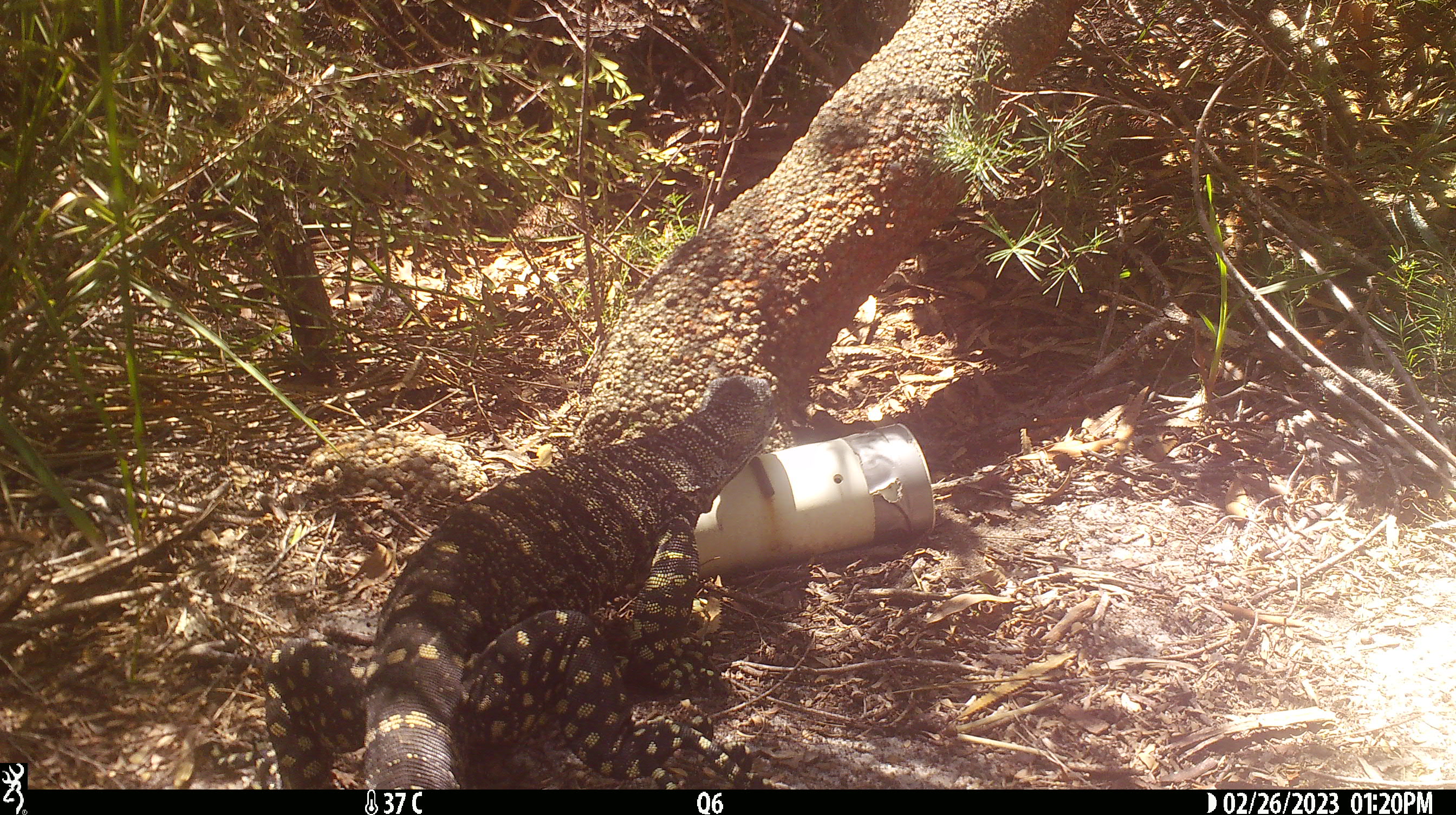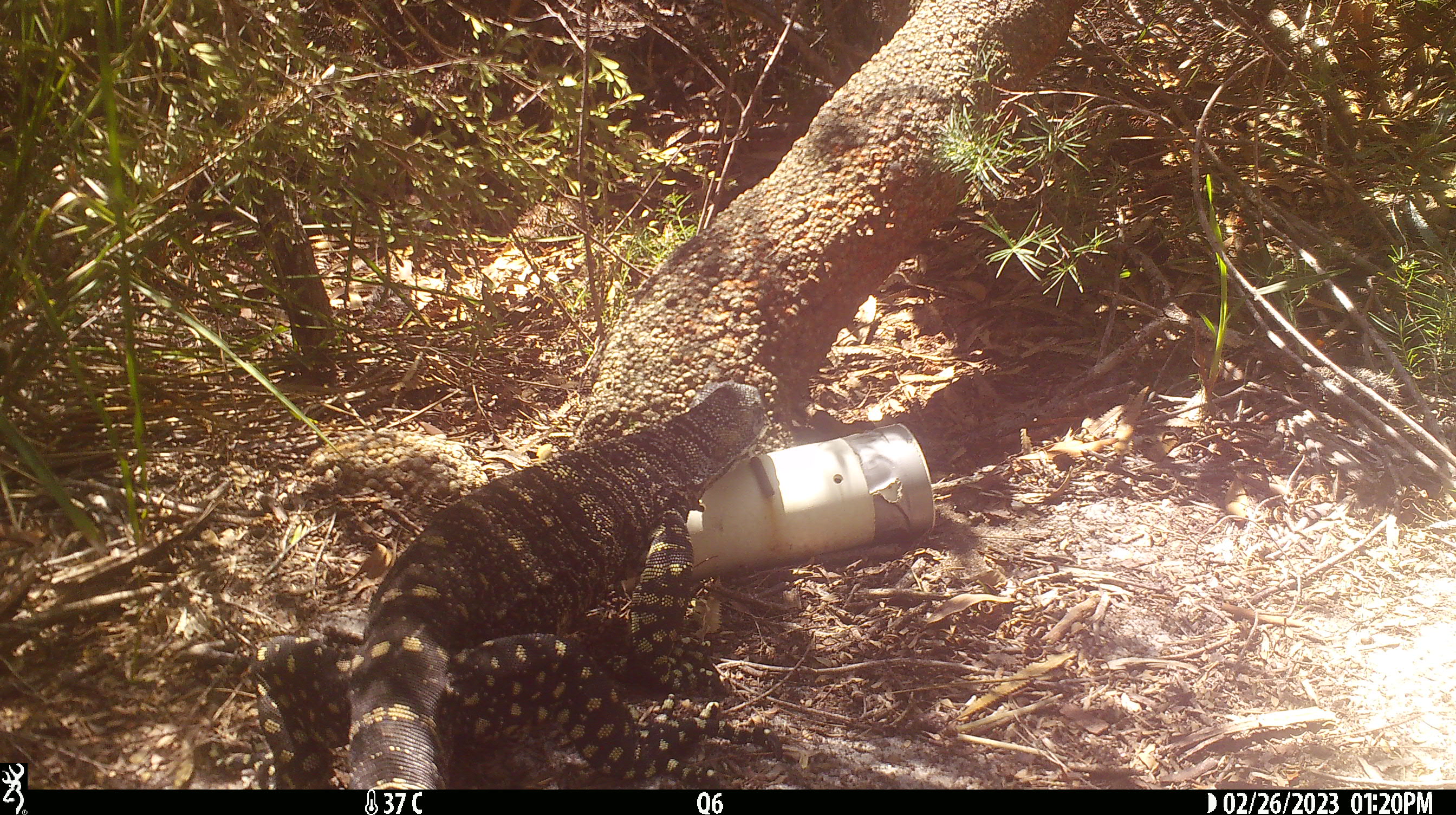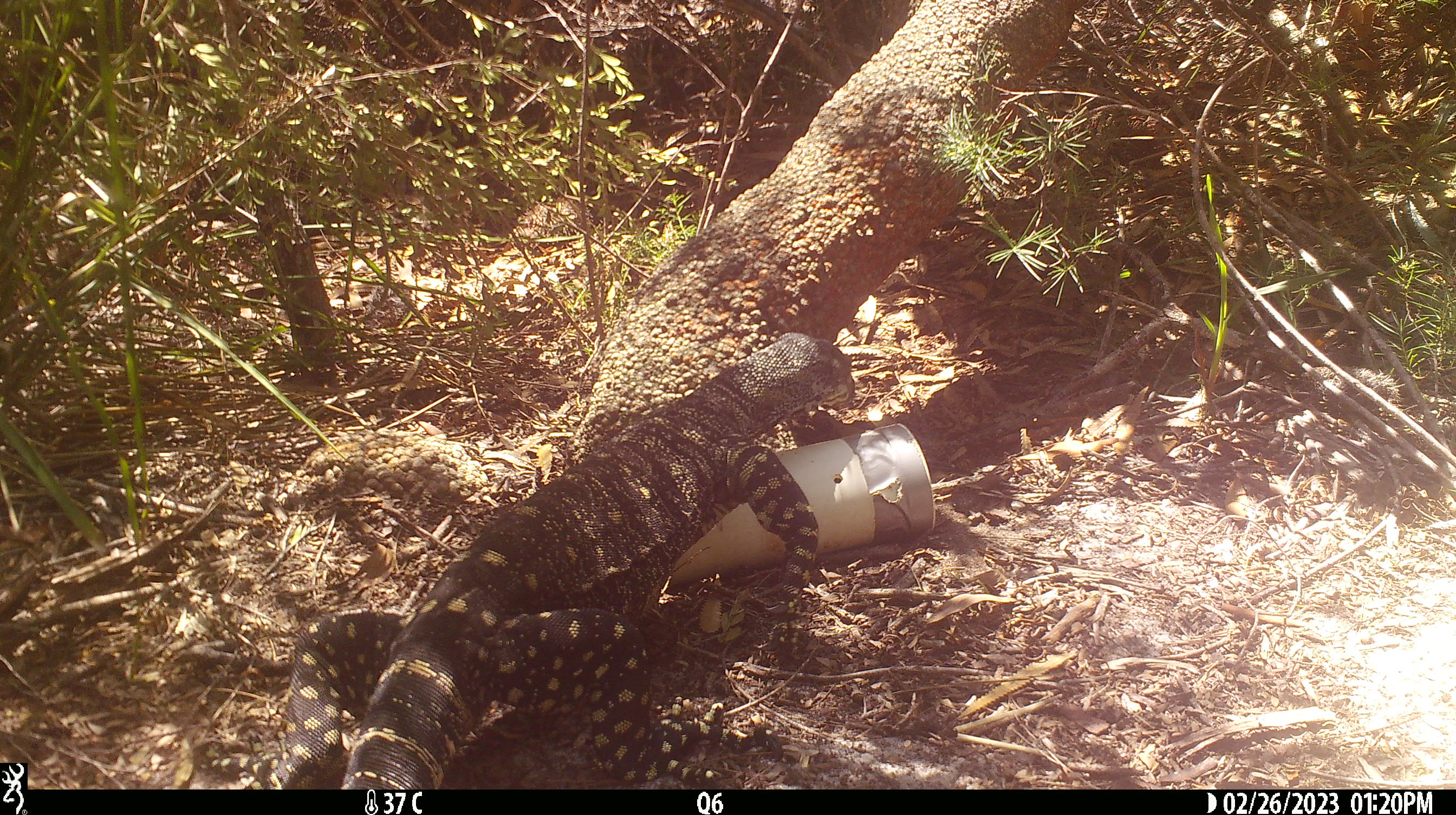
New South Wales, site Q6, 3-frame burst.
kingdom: Animalia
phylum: Chordata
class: Reptilia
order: Squamata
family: Varanidae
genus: Varanus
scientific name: Varanus varius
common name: lace monitor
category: goanna